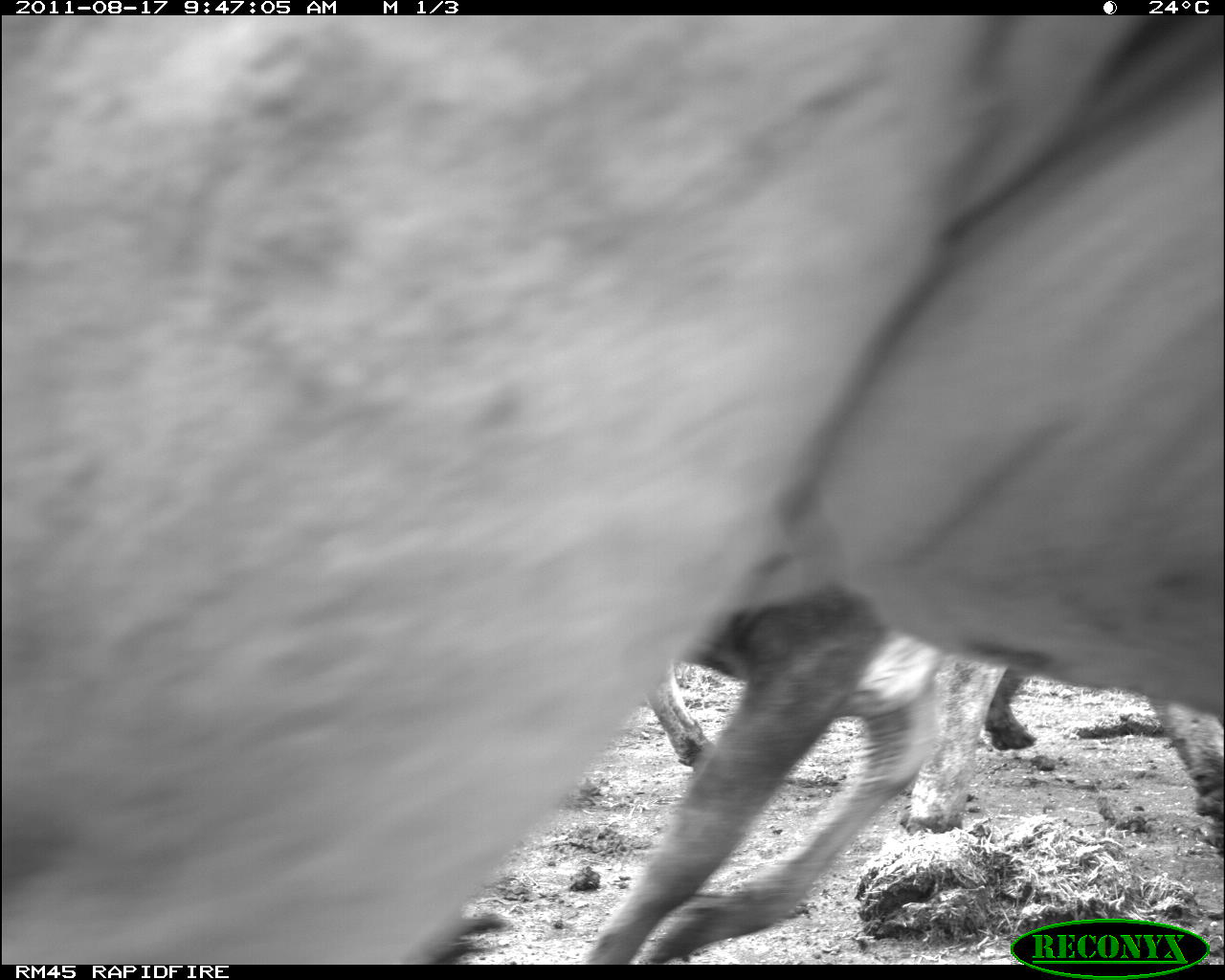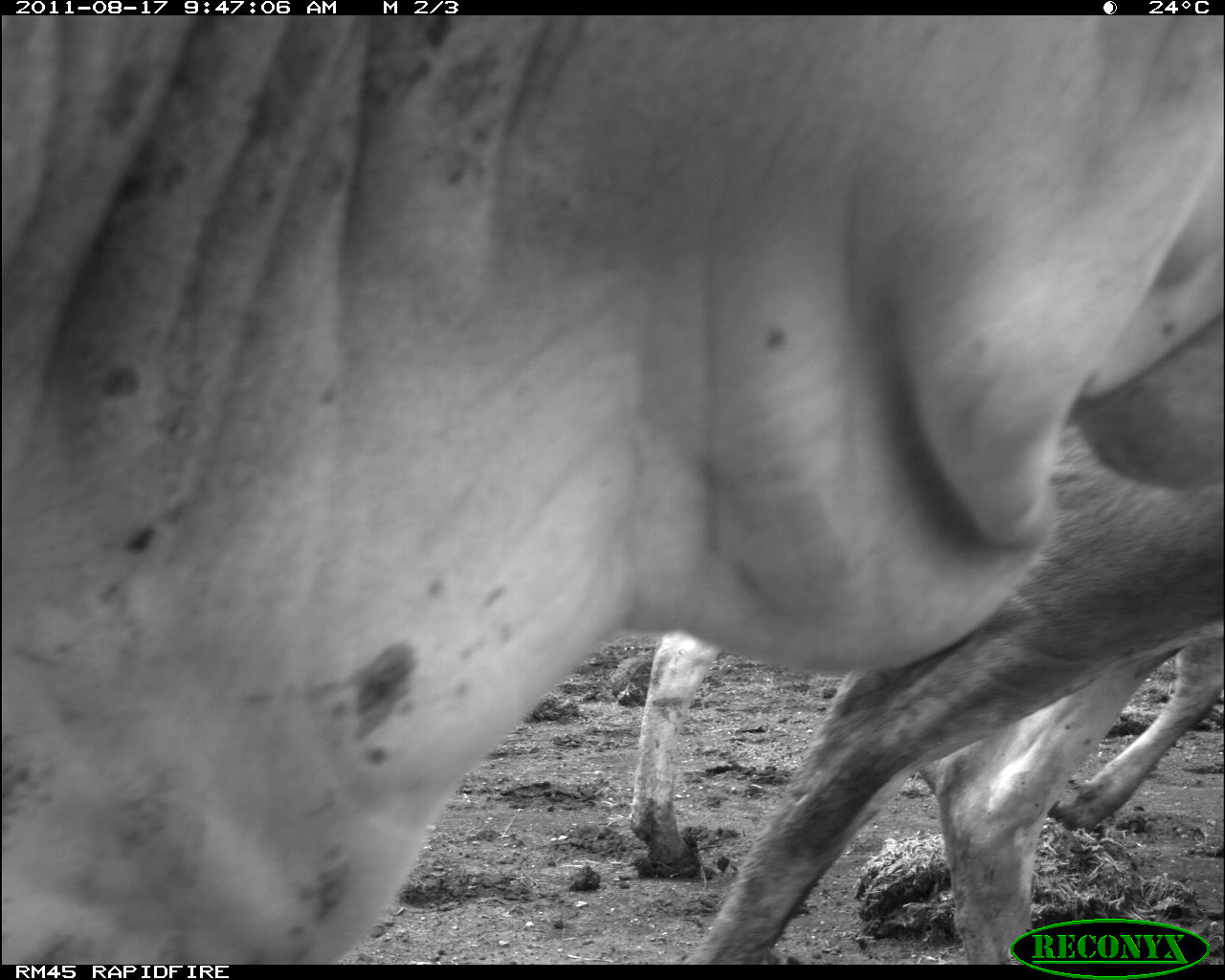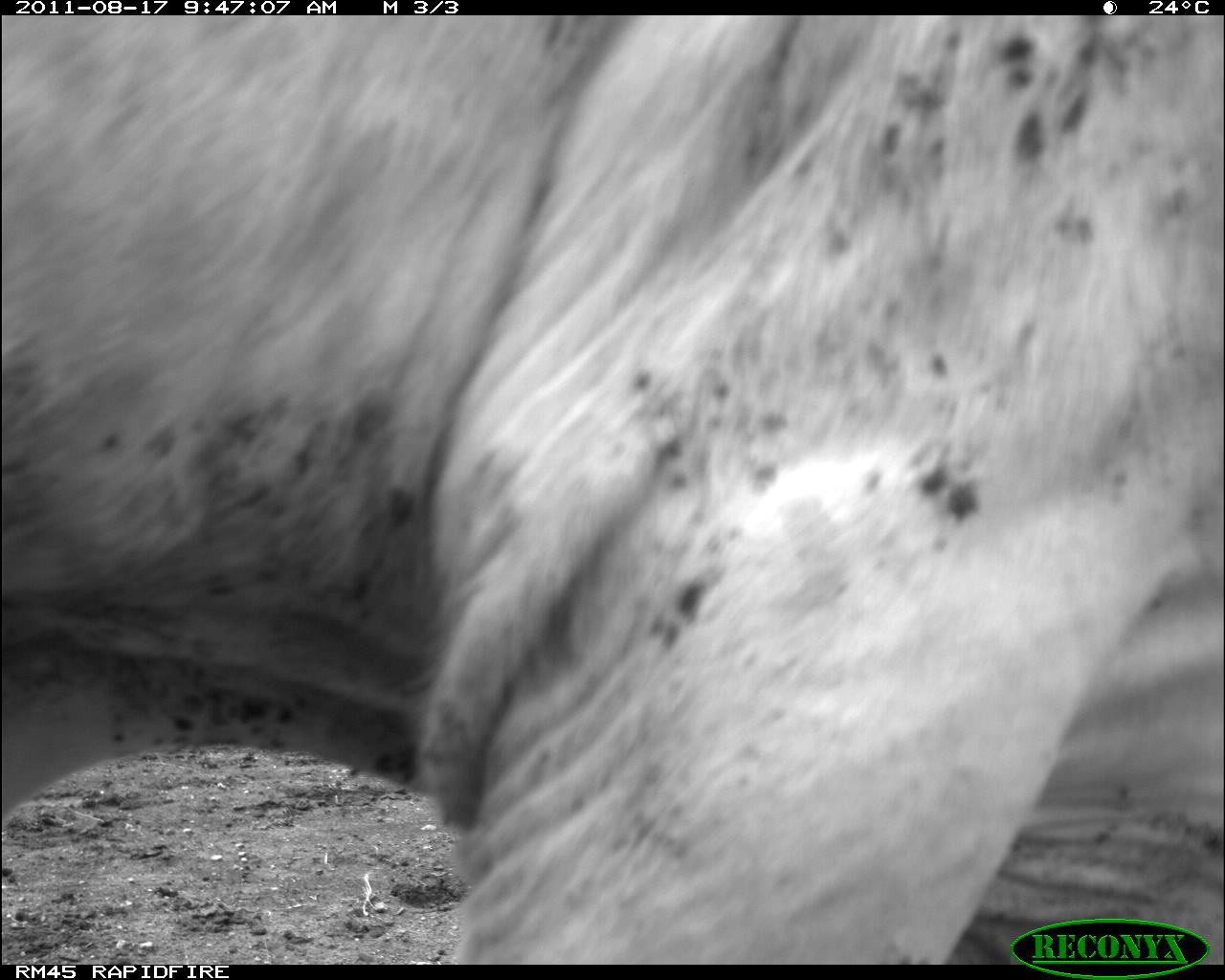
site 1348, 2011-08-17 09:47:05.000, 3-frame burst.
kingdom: Animalia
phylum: Chordata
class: Mammalia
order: Artiodactyla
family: Bovidae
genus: Bos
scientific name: Bos taurus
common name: domestic cattle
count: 3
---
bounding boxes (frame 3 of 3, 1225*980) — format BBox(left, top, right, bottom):
bos taurus: BBox(3, 16, 1225, 962)